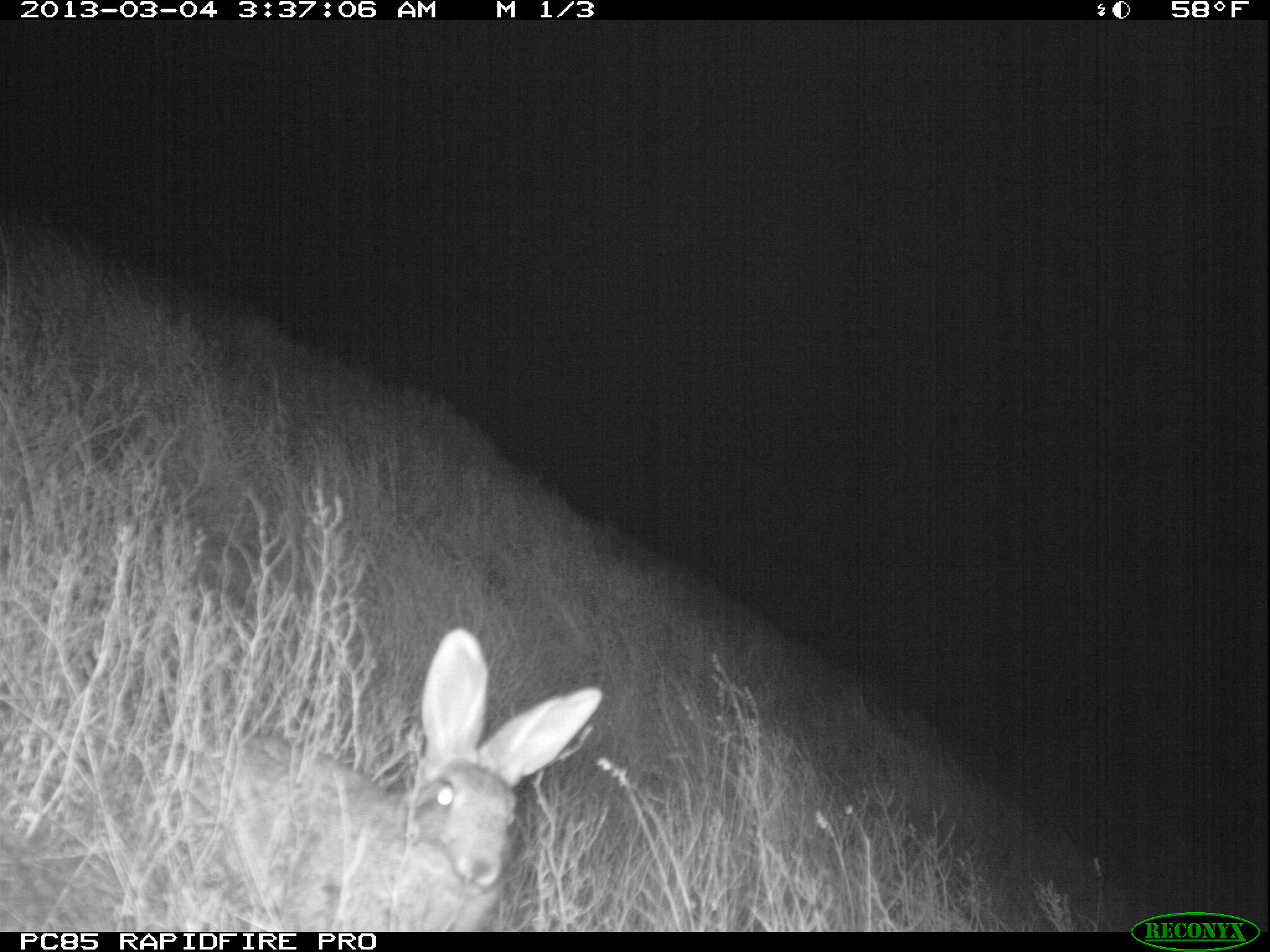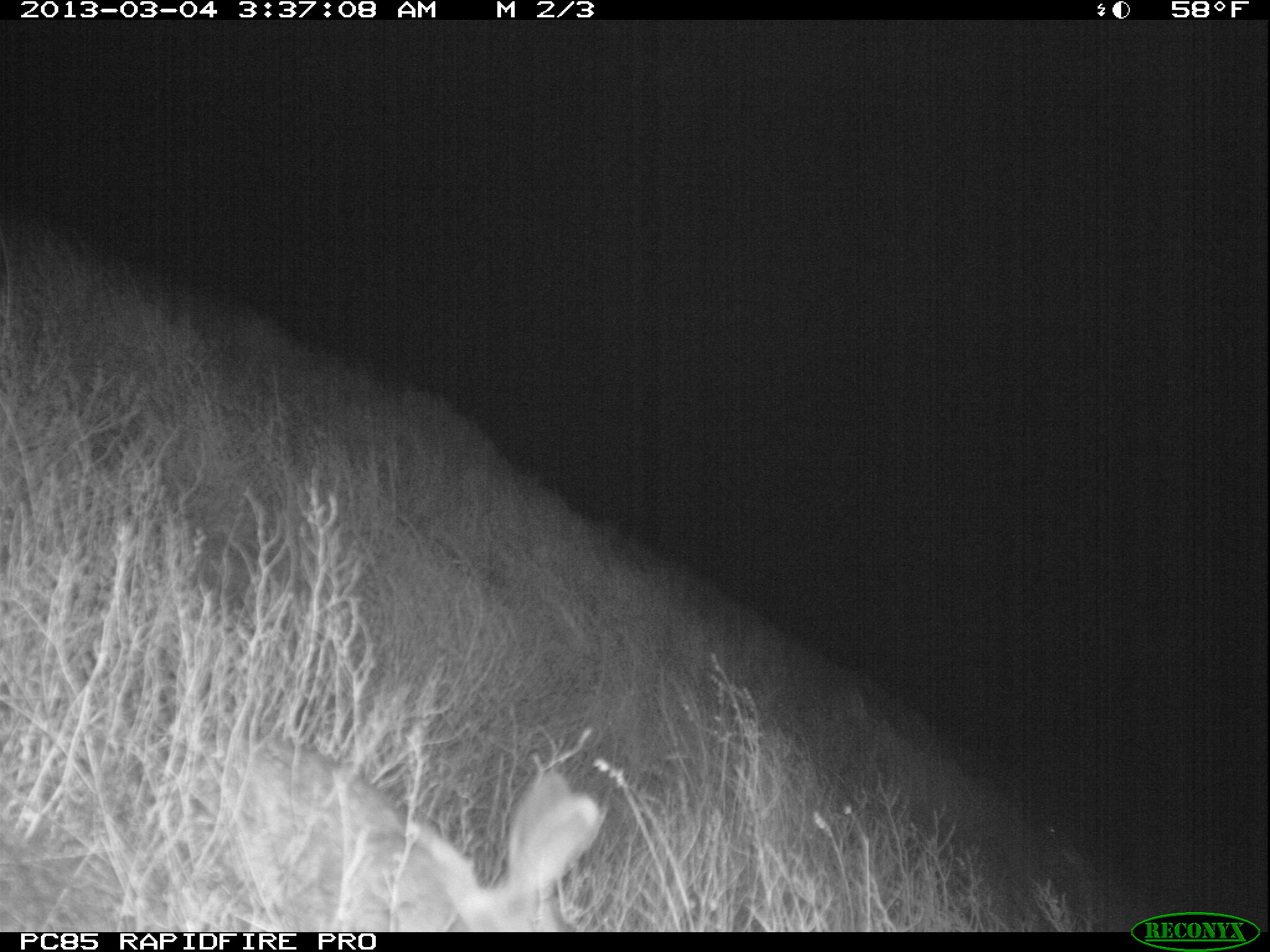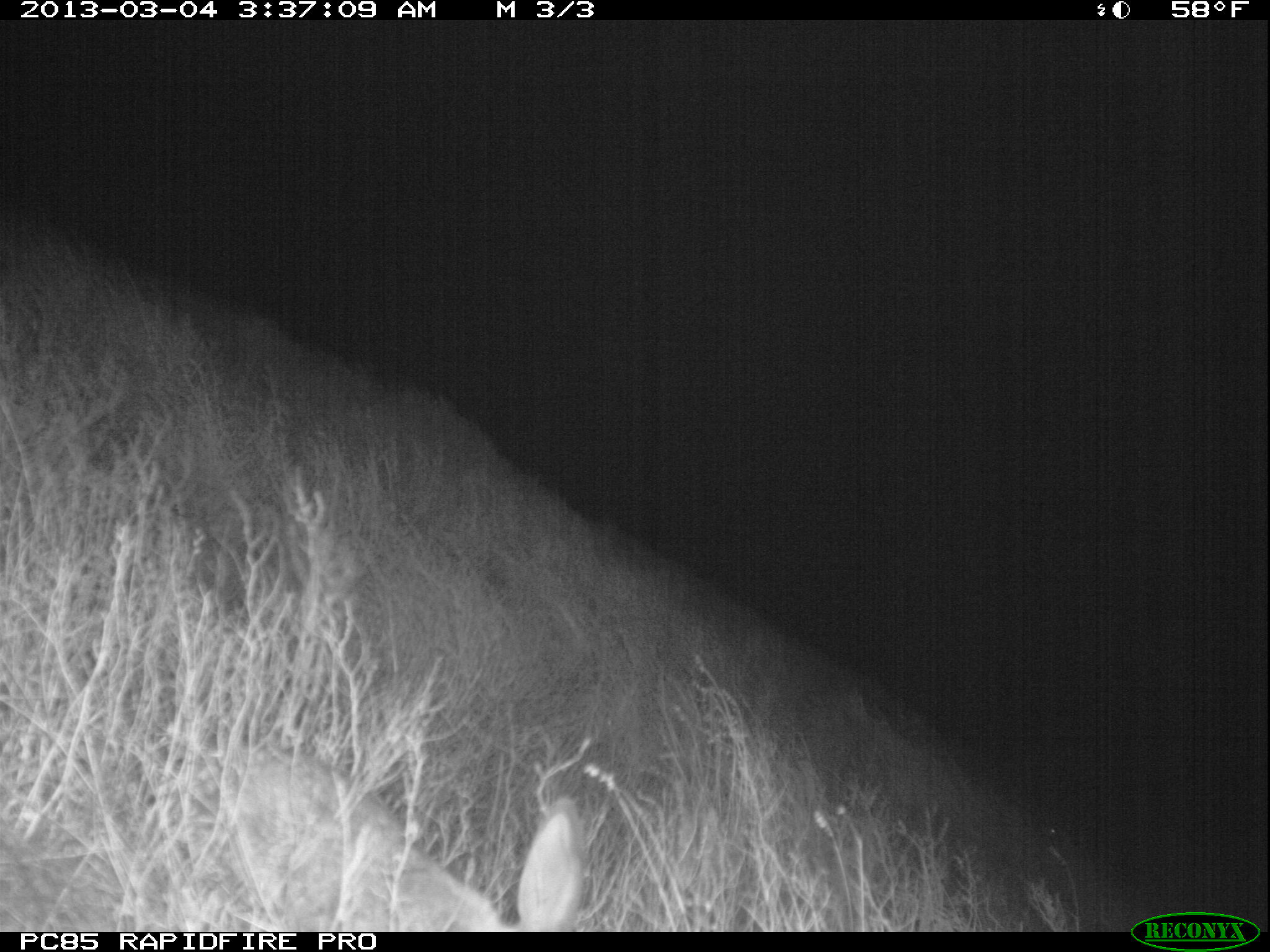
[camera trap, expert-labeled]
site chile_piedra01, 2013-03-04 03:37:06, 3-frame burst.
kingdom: Animalia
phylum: Chordata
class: Mammalia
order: Lagomorpha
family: Leporidae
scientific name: Leporidae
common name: rabbits and hares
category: rabbit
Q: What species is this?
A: Rabbit (rabbits and hares) (Leporidae).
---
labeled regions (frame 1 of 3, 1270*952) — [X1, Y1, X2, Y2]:
rabbit: [153, 630, 603, 930]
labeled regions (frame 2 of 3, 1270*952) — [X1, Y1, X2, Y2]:
rabbit: [124, 726, 605, 935]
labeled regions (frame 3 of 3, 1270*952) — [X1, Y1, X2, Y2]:
rabbit: [158, 743, 580, 932]